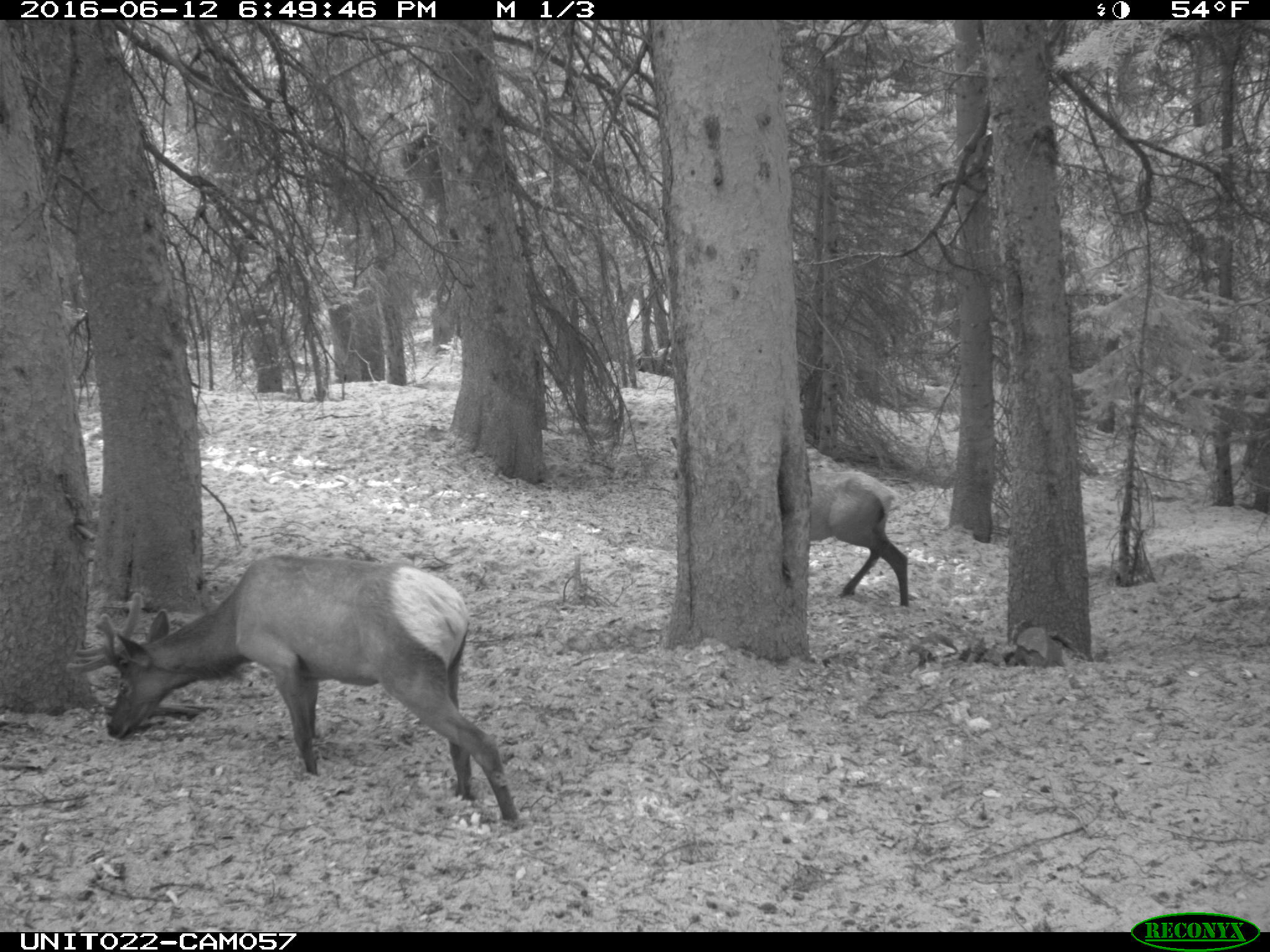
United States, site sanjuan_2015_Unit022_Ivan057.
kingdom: Animalia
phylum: Chordata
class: Mammalia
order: Artiodactyla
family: Cervidae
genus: Cervus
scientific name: Cervus elaphus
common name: red deer